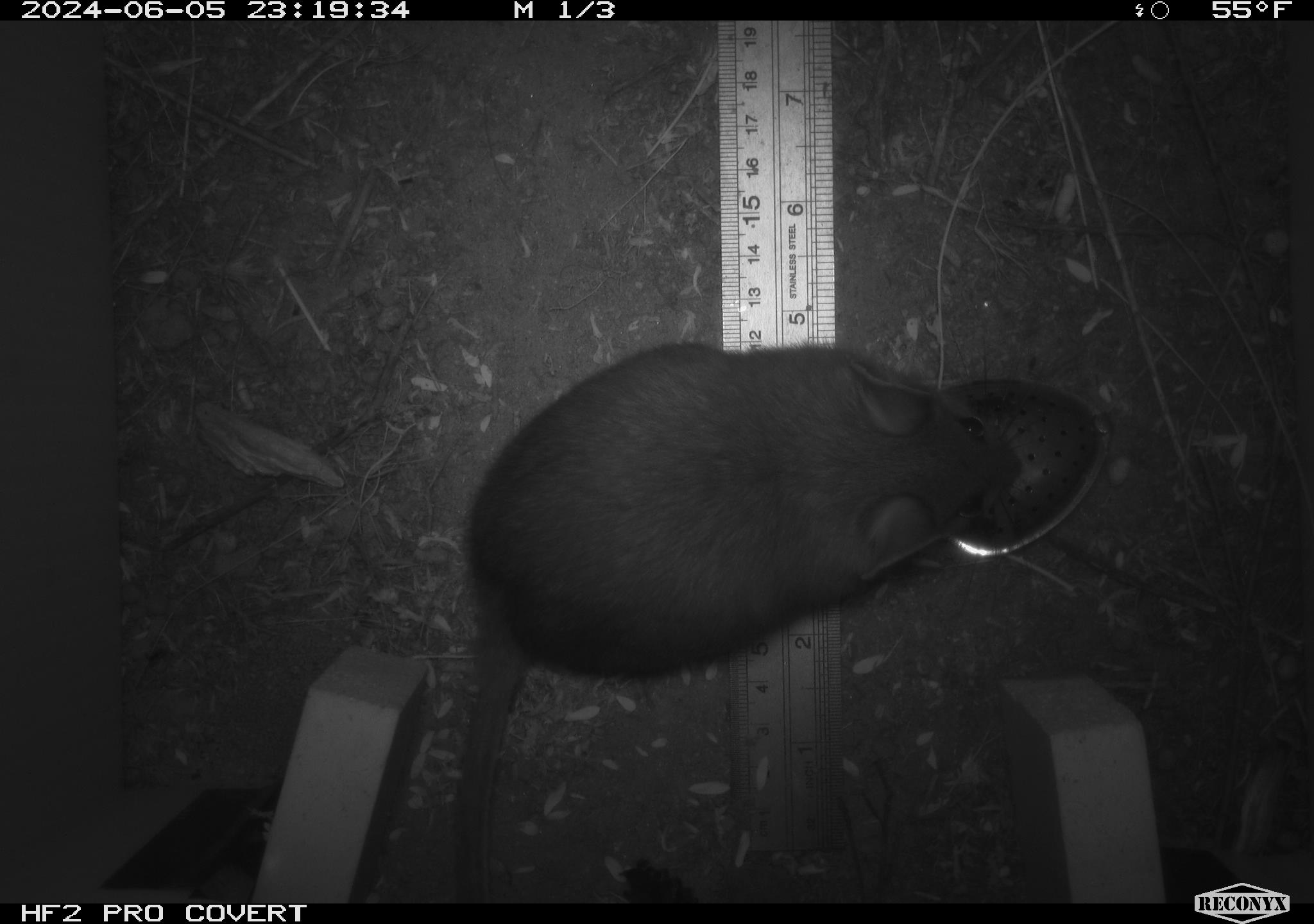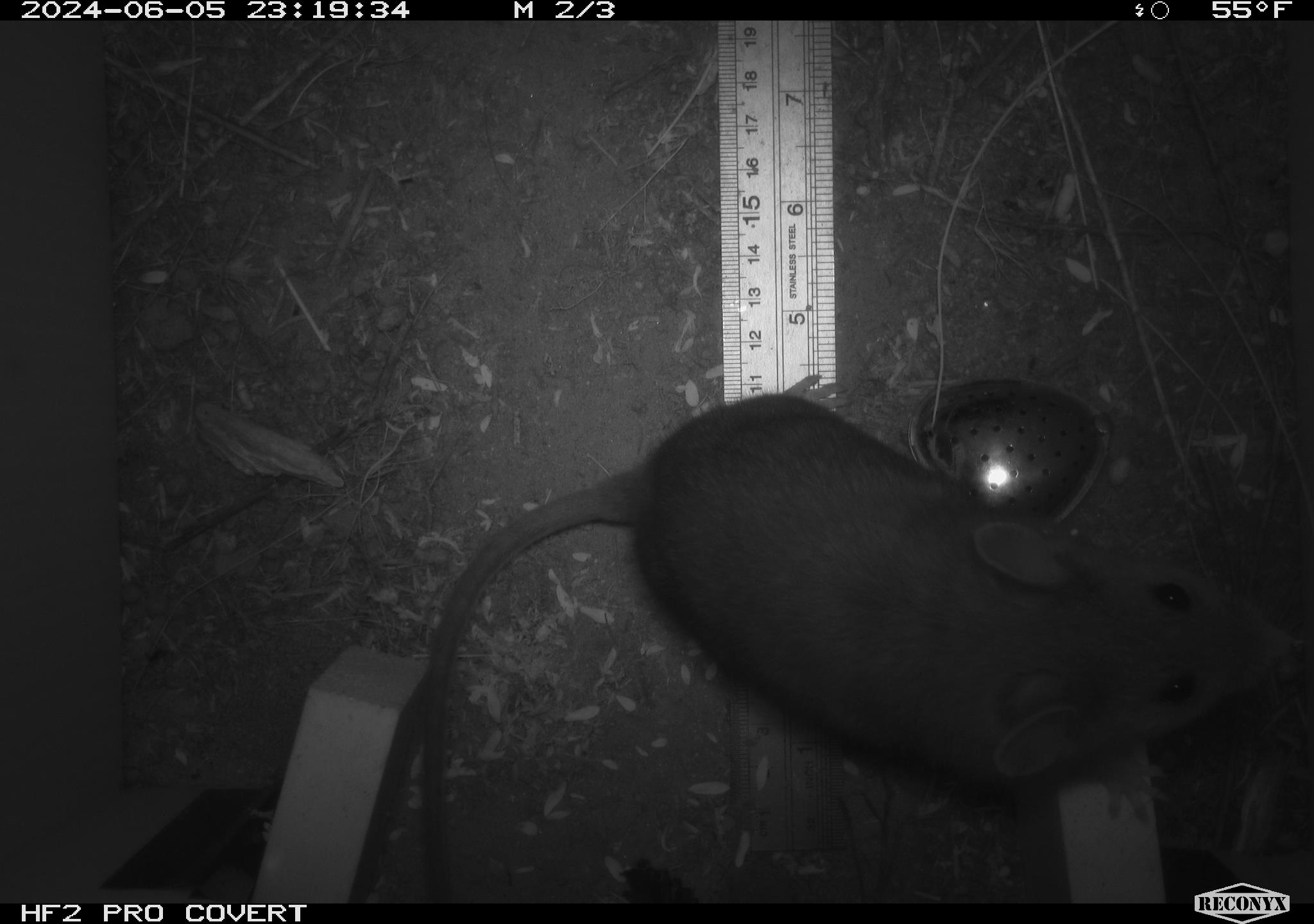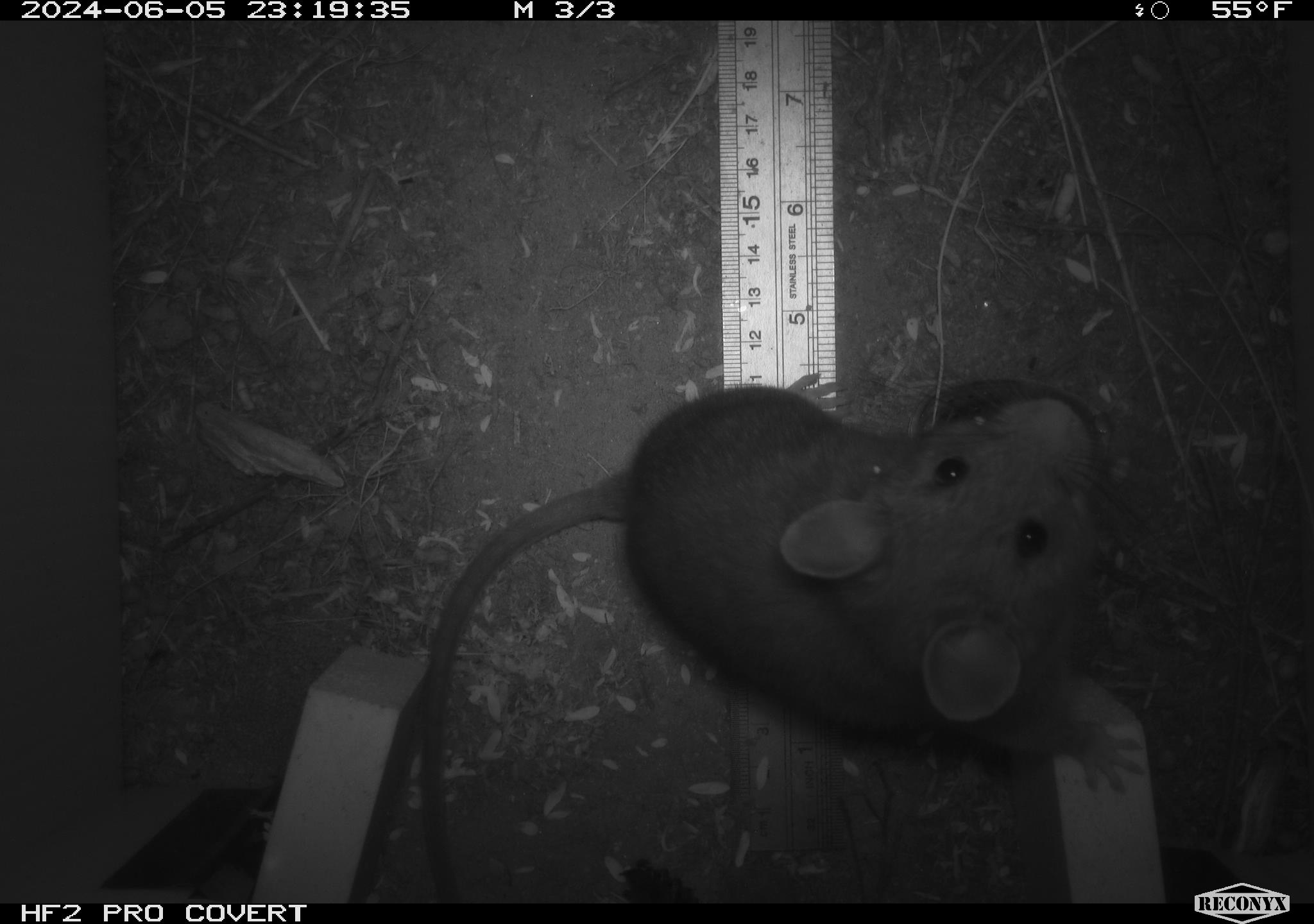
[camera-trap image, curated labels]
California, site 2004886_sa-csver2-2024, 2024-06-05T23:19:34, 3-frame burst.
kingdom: Animalia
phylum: Chordata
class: Mammalia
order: Rodentia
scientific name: Rodentia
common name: rodent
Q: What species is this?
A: Rodent (Rodentia).